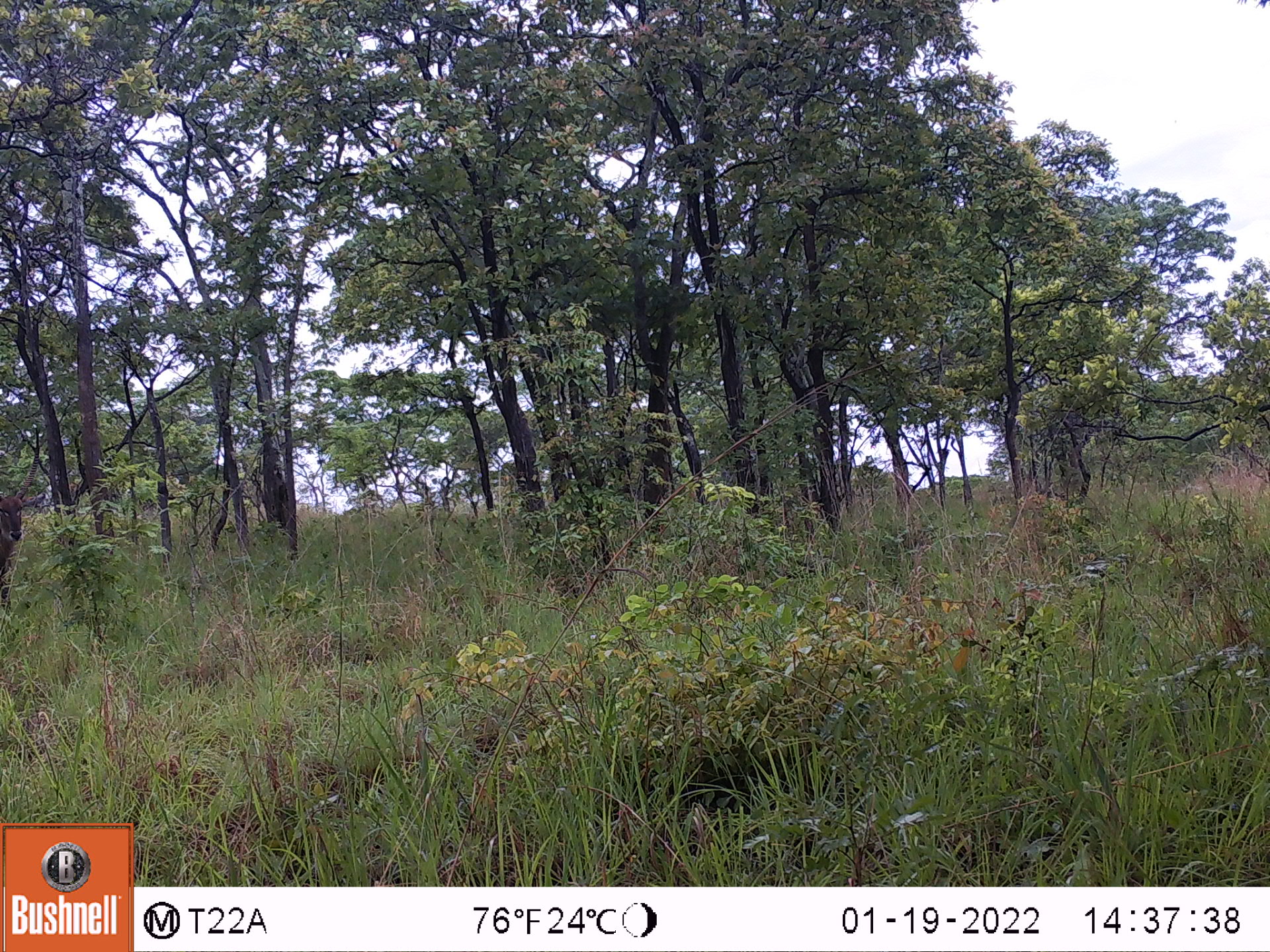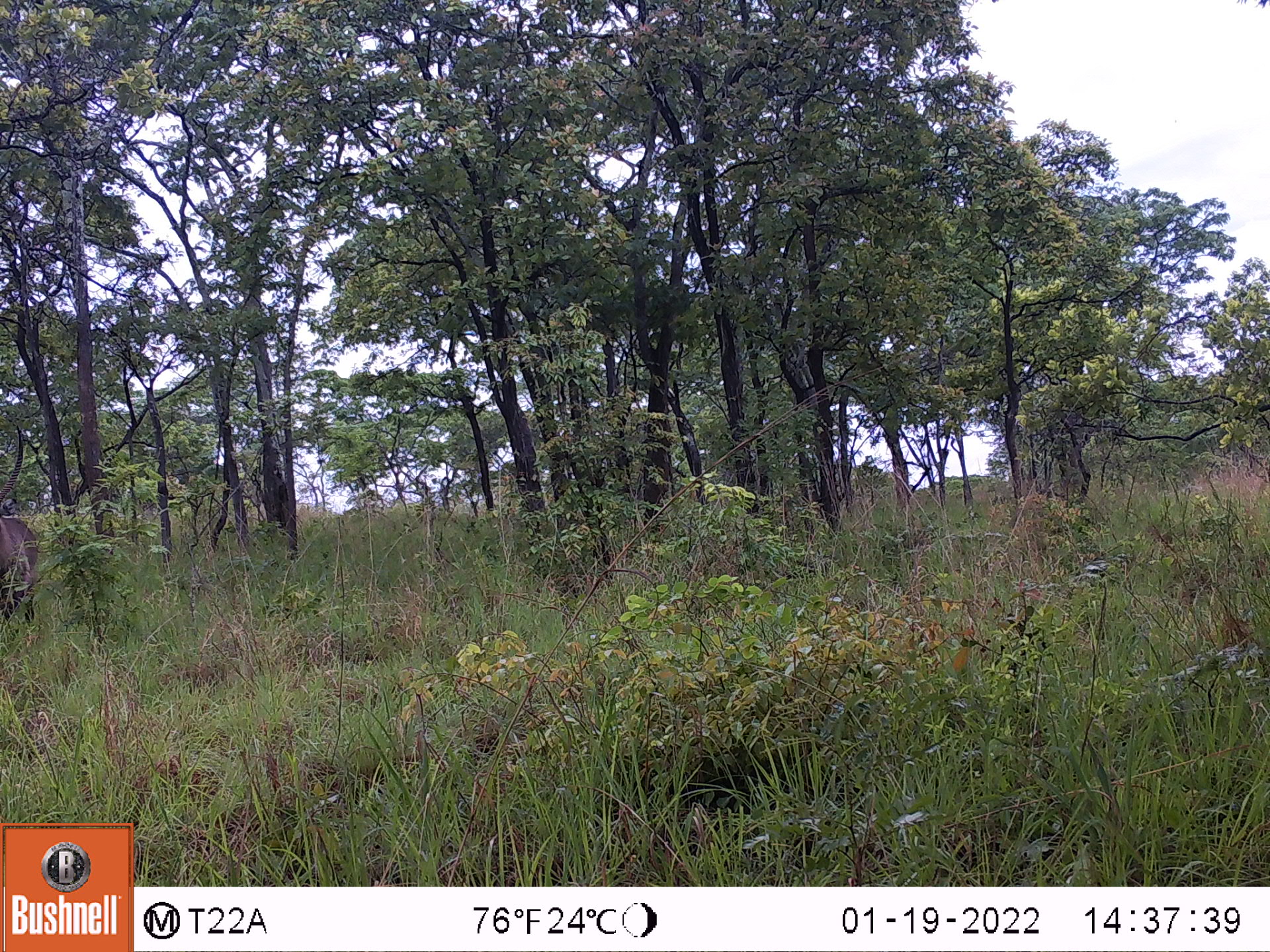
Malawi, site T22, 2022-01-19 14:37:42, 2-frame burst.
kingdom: Animalia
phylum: Chordata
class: Mammalia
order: Artiodactyla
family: Bovidae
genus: Kobus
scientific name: Kobus ellipsiprymnus ellipsiprymnus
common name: common waterbuck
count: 1